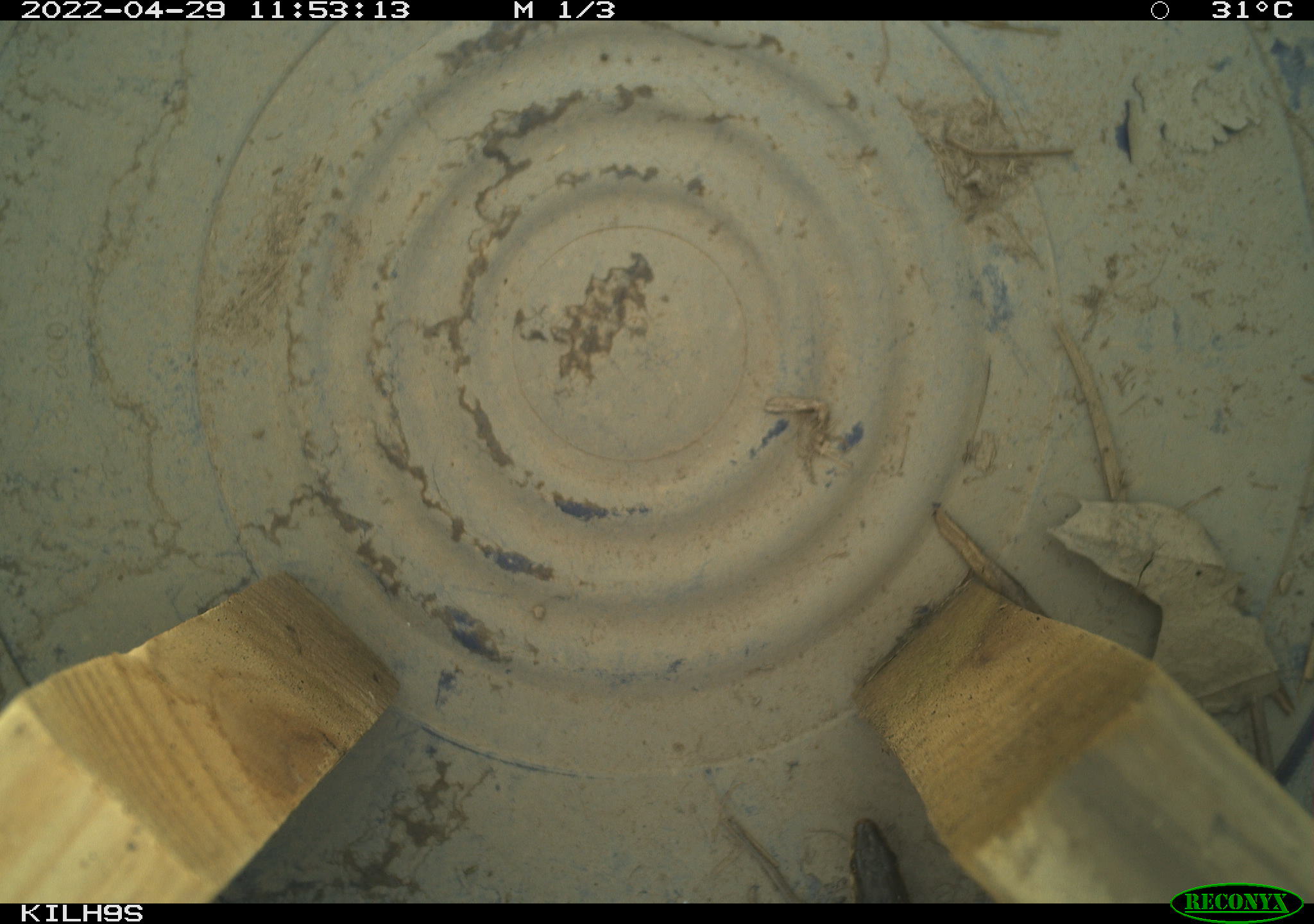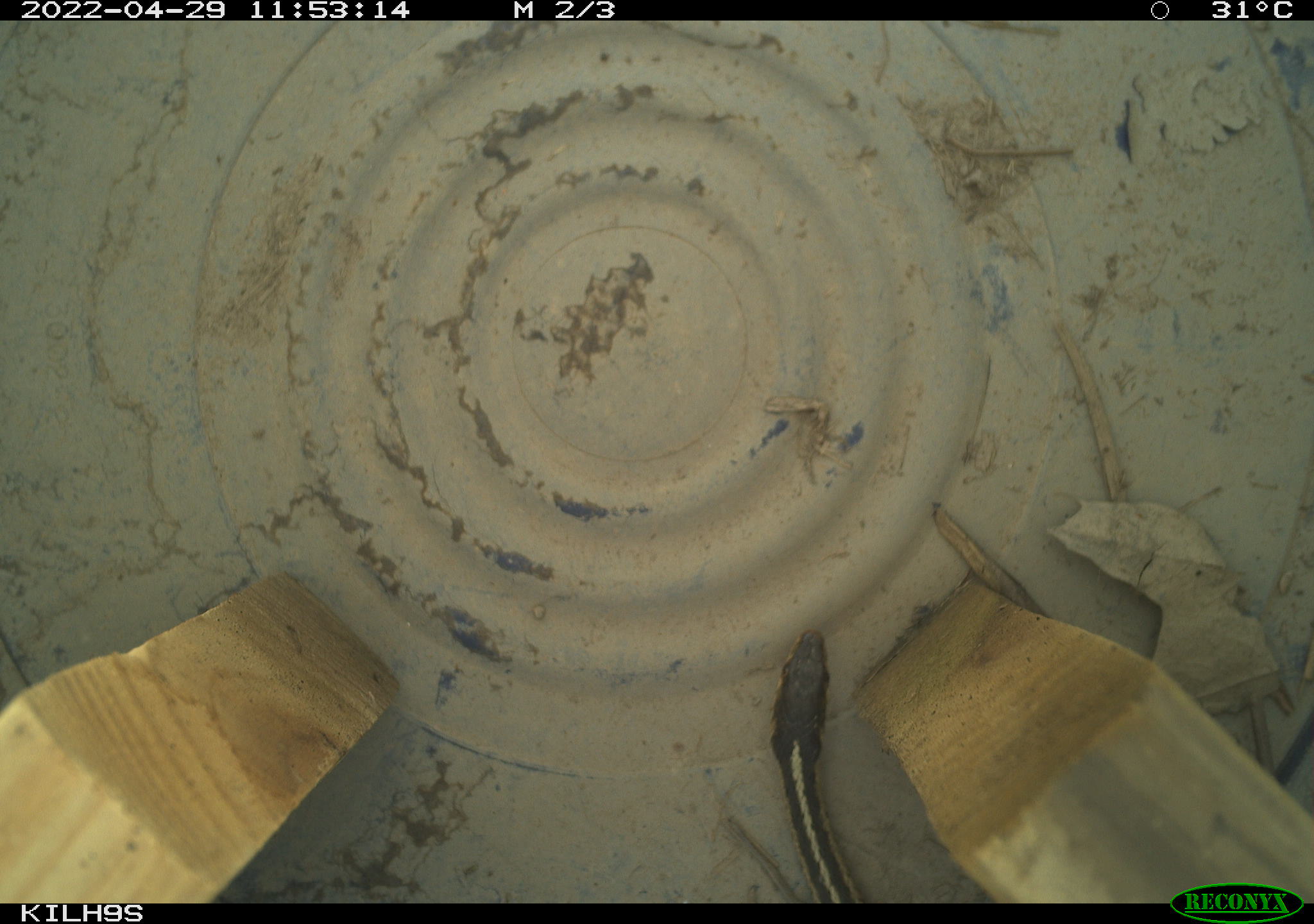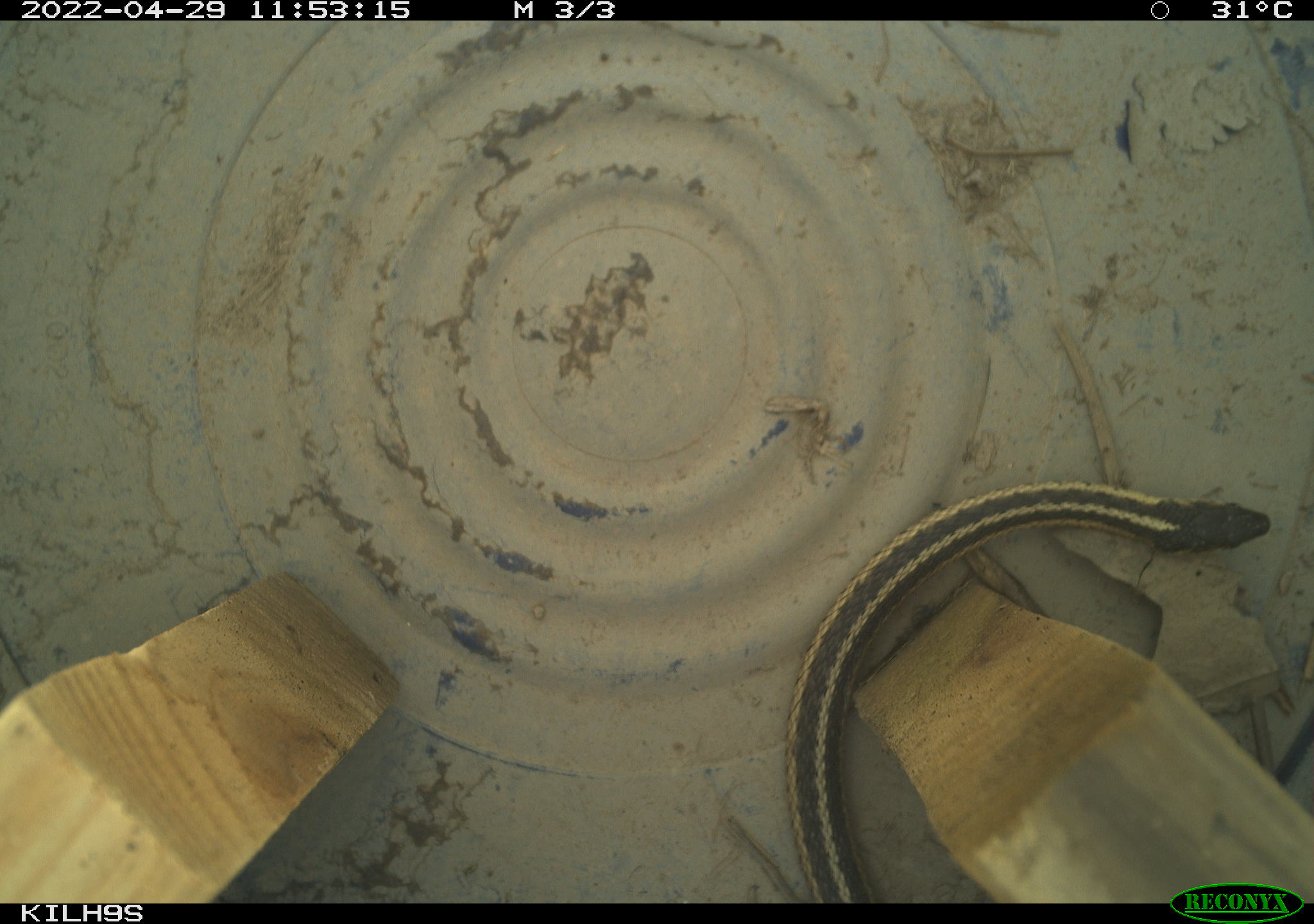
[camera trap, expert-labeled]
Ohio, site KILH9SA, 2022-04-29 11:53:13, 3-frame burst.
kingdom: Animalia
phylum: Chordata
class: Reptilia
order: Squamata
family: Colubridae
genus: Thamnophis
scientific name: Thamnophis sirtalis sirtalis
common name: eastern gartersnake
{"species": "eastern gartersnake (Thamnophis sirtalis sirtalis)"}